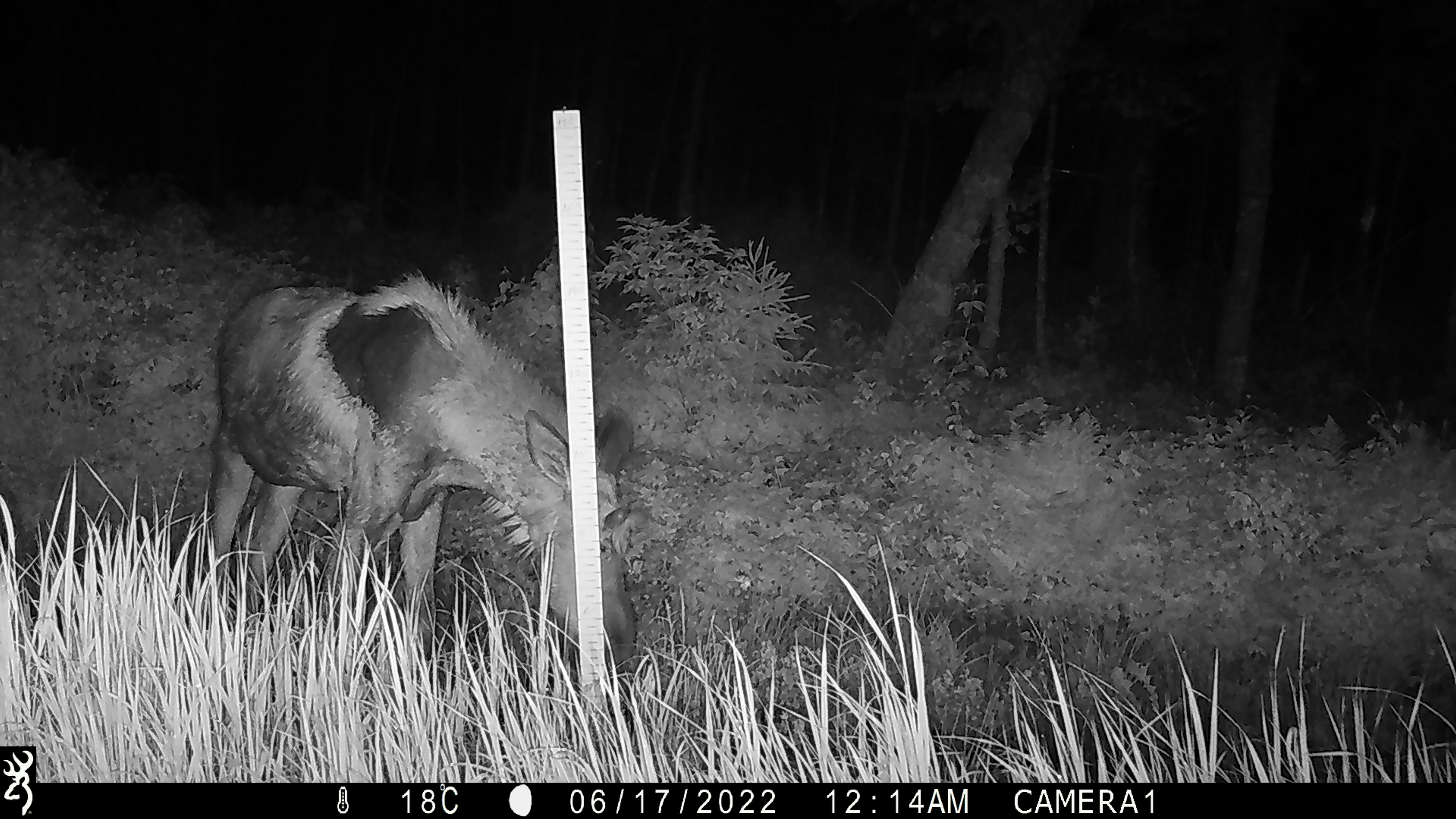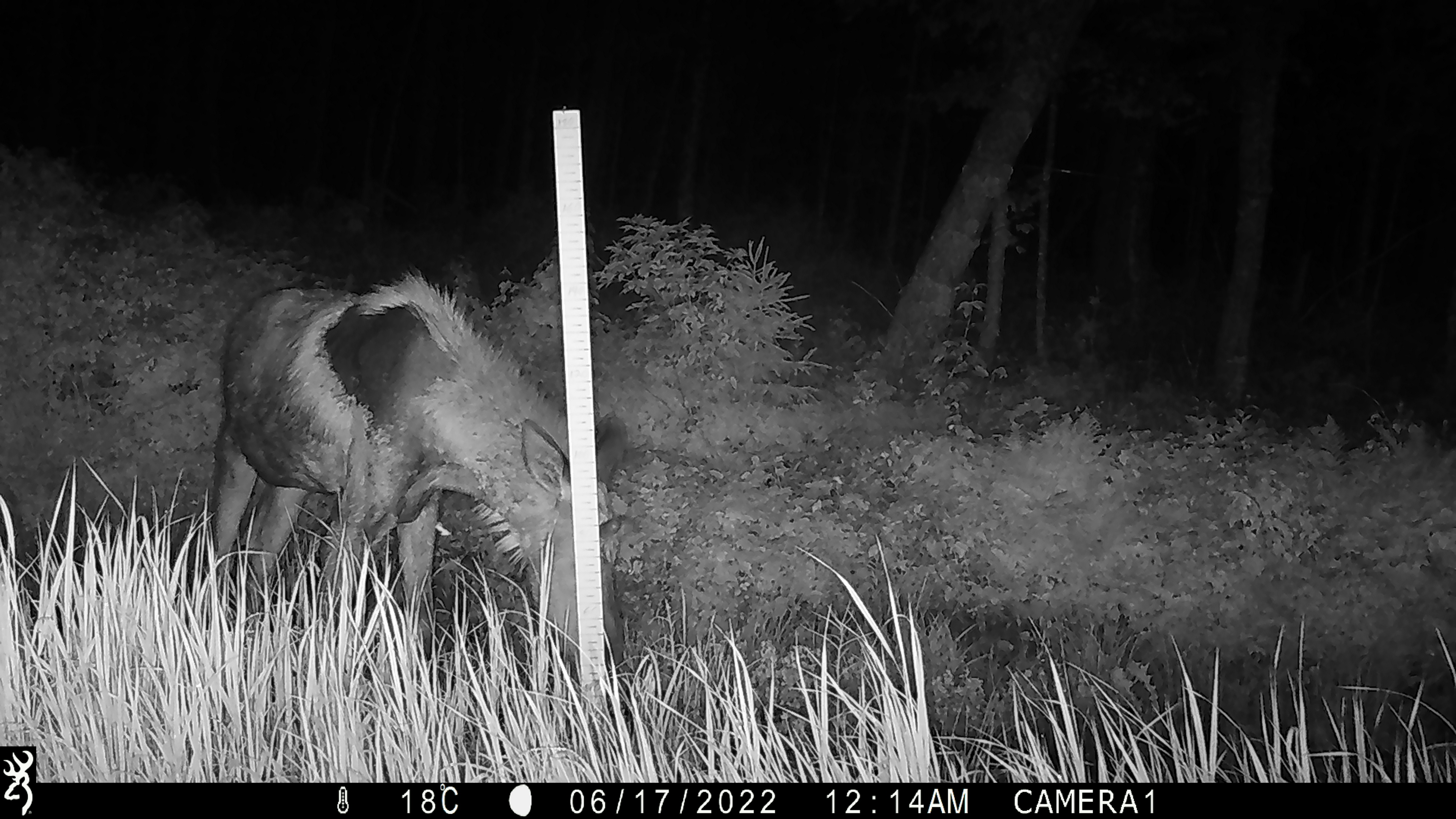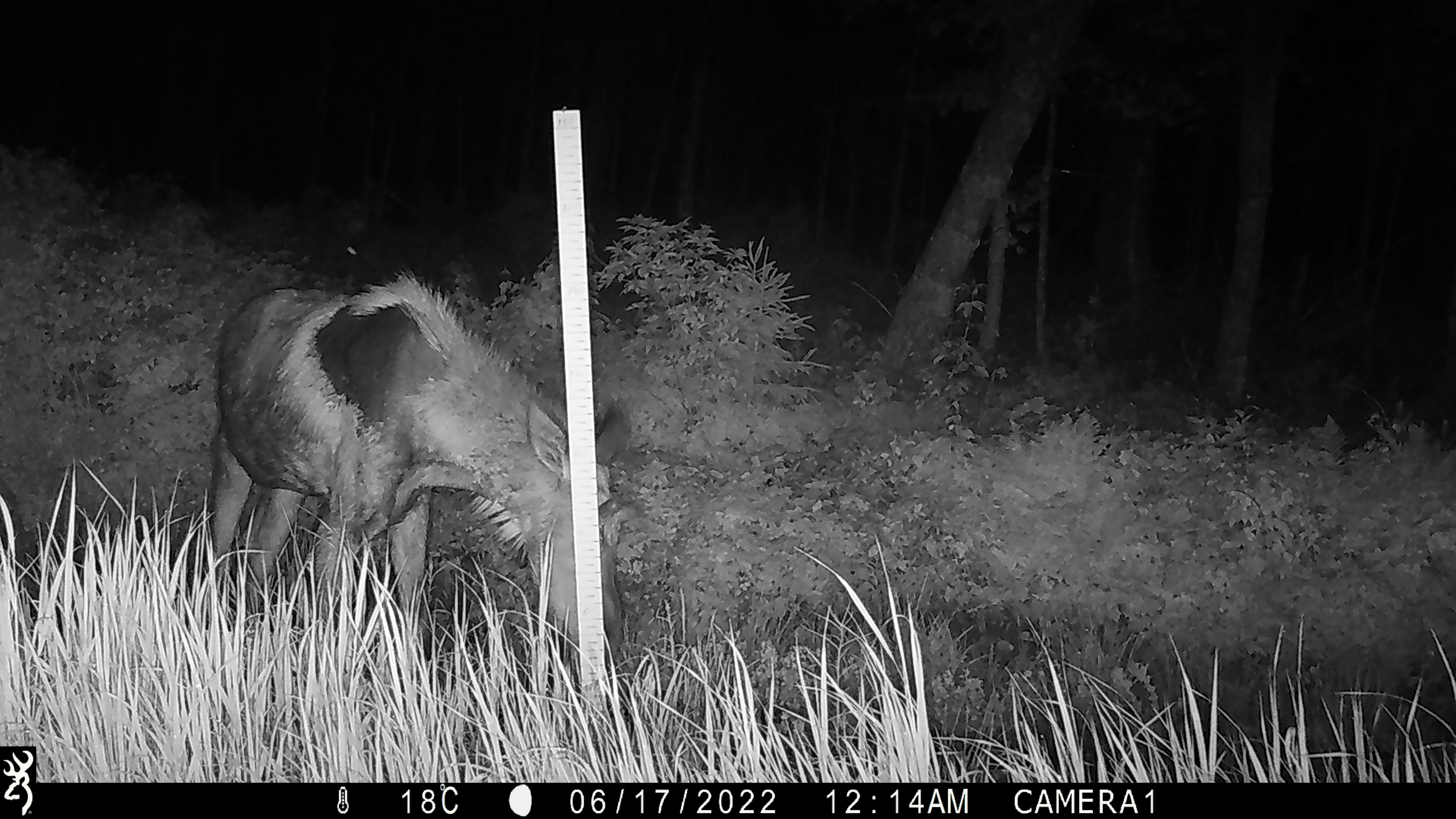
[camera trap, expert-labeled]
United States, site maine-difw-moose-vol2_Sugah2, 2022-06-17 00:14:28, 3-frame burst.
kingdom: Animalia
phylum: Chordata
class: Mammalia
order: Artiodactyla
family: Cervidae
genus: Alces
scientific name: Alces alces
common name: moose